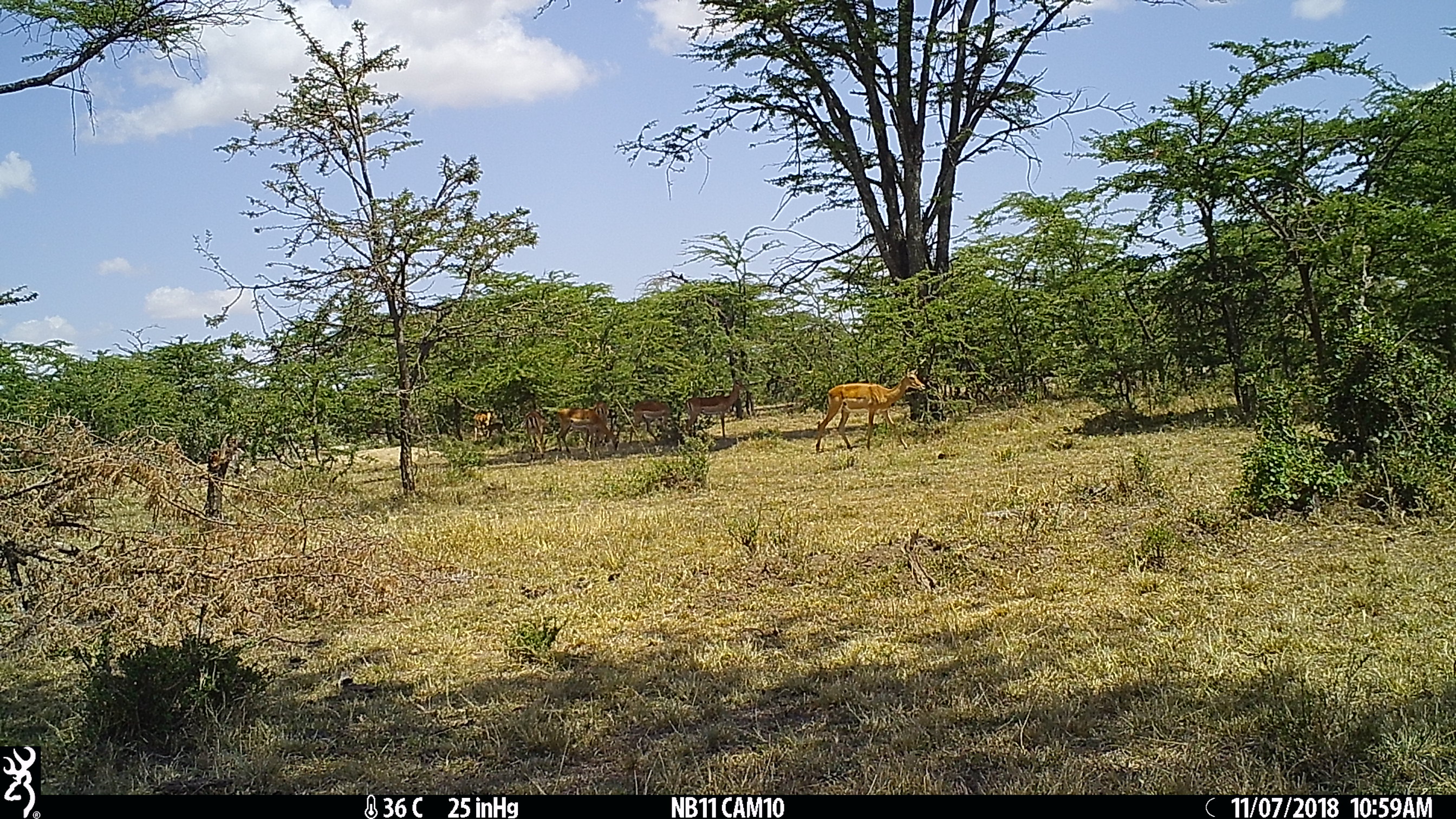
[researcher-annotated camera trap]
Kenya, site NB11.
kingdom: Animalia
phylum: Chordata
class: Mammalia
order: Artiodactyla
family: Bovidae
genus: Aepyceros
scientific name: Aepyceros melampus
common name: impala